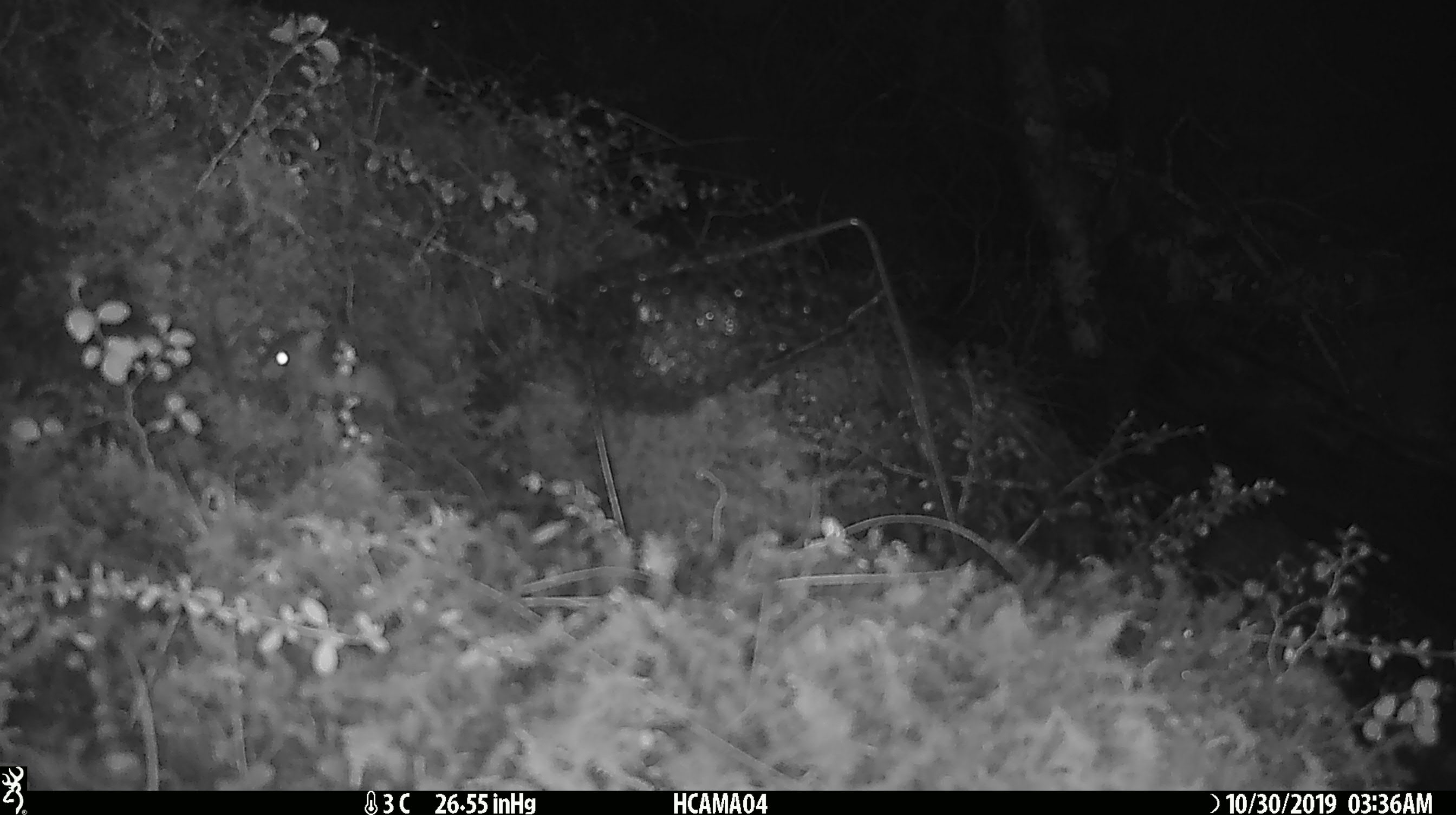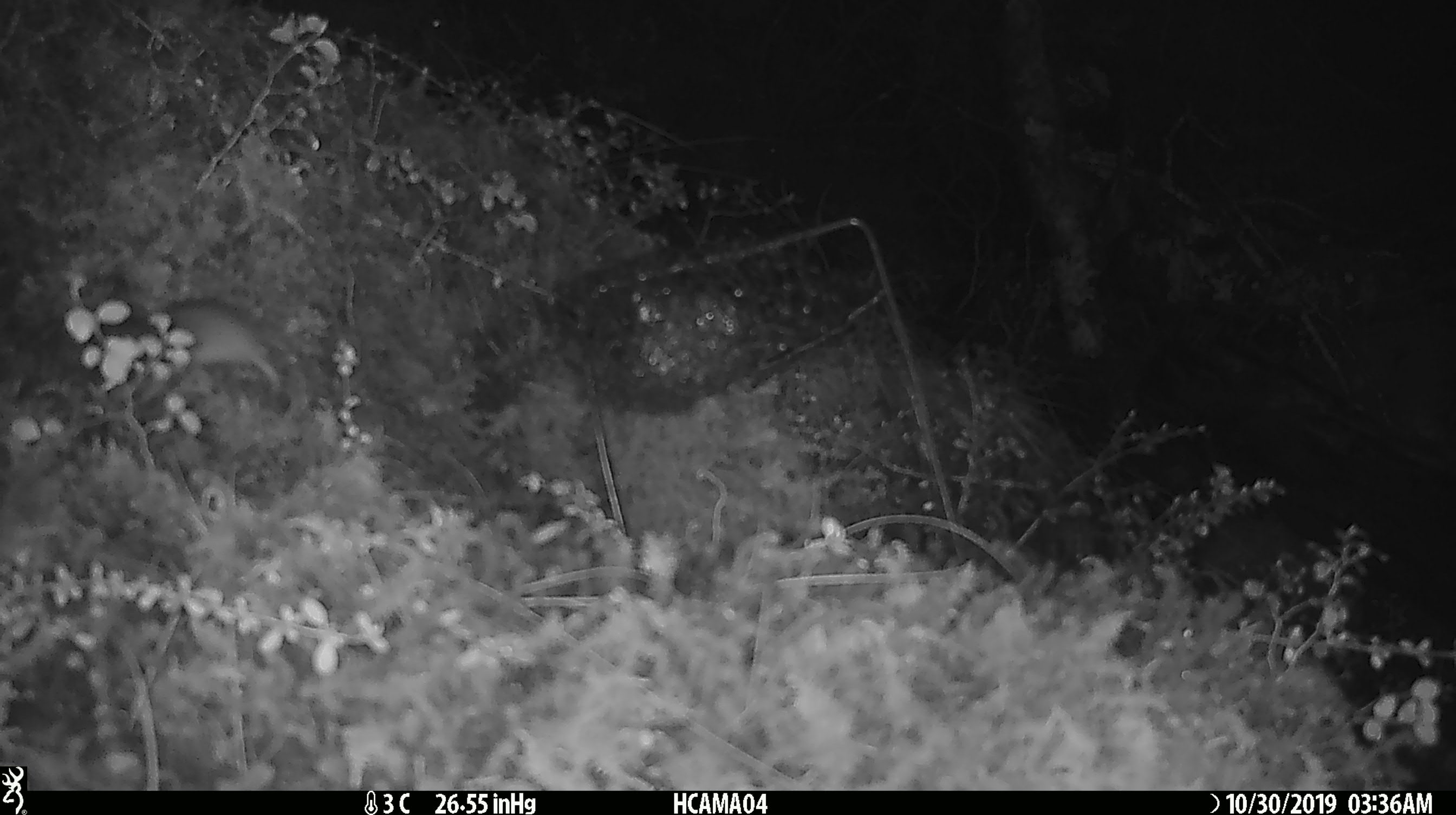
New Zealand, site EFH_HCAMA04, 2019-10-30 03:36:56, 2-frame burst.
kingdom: Animalia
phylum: Chordata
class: Mammalia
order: Rodentia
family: Muridae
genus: Mus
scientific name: Mus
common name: mouse